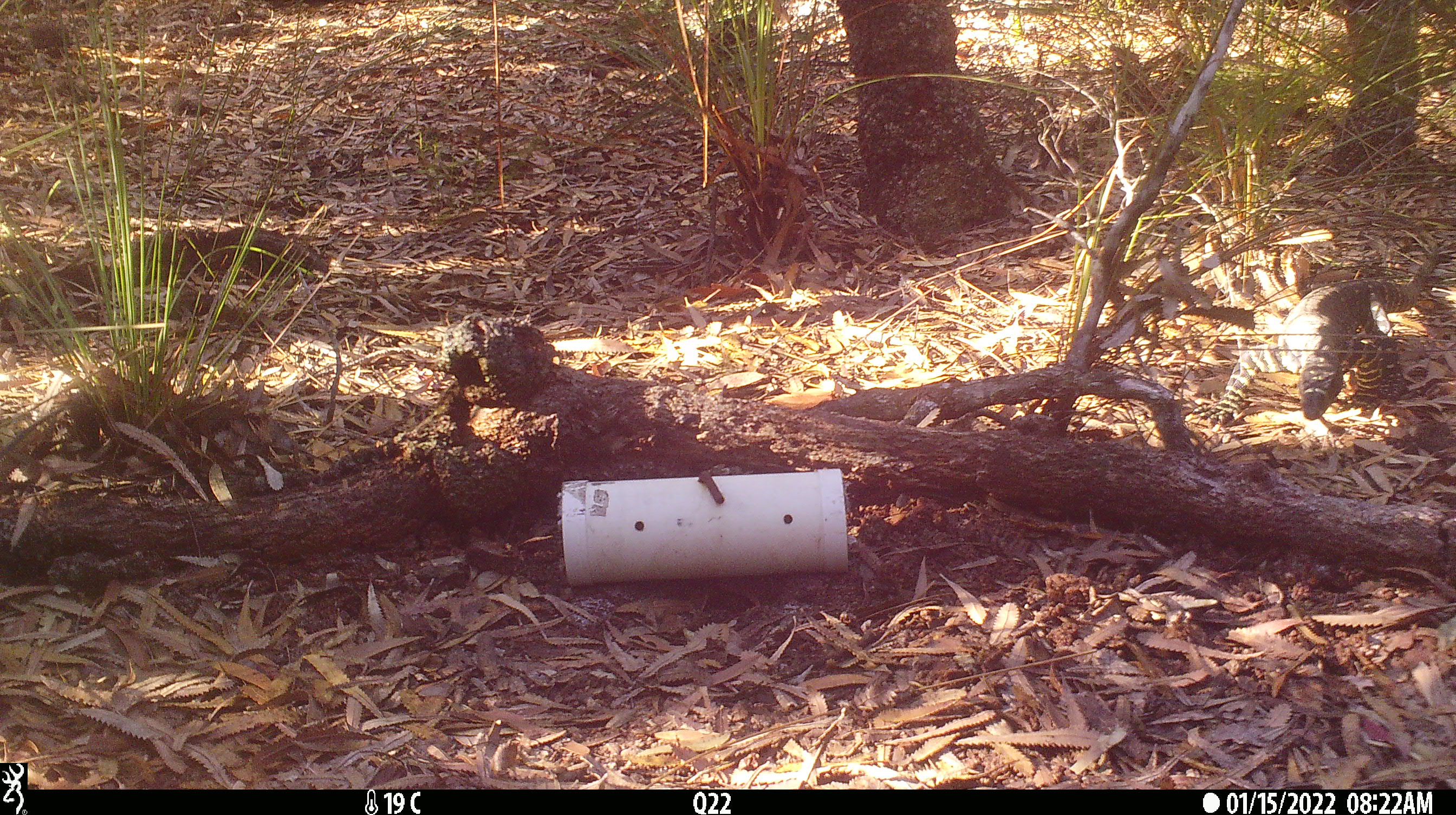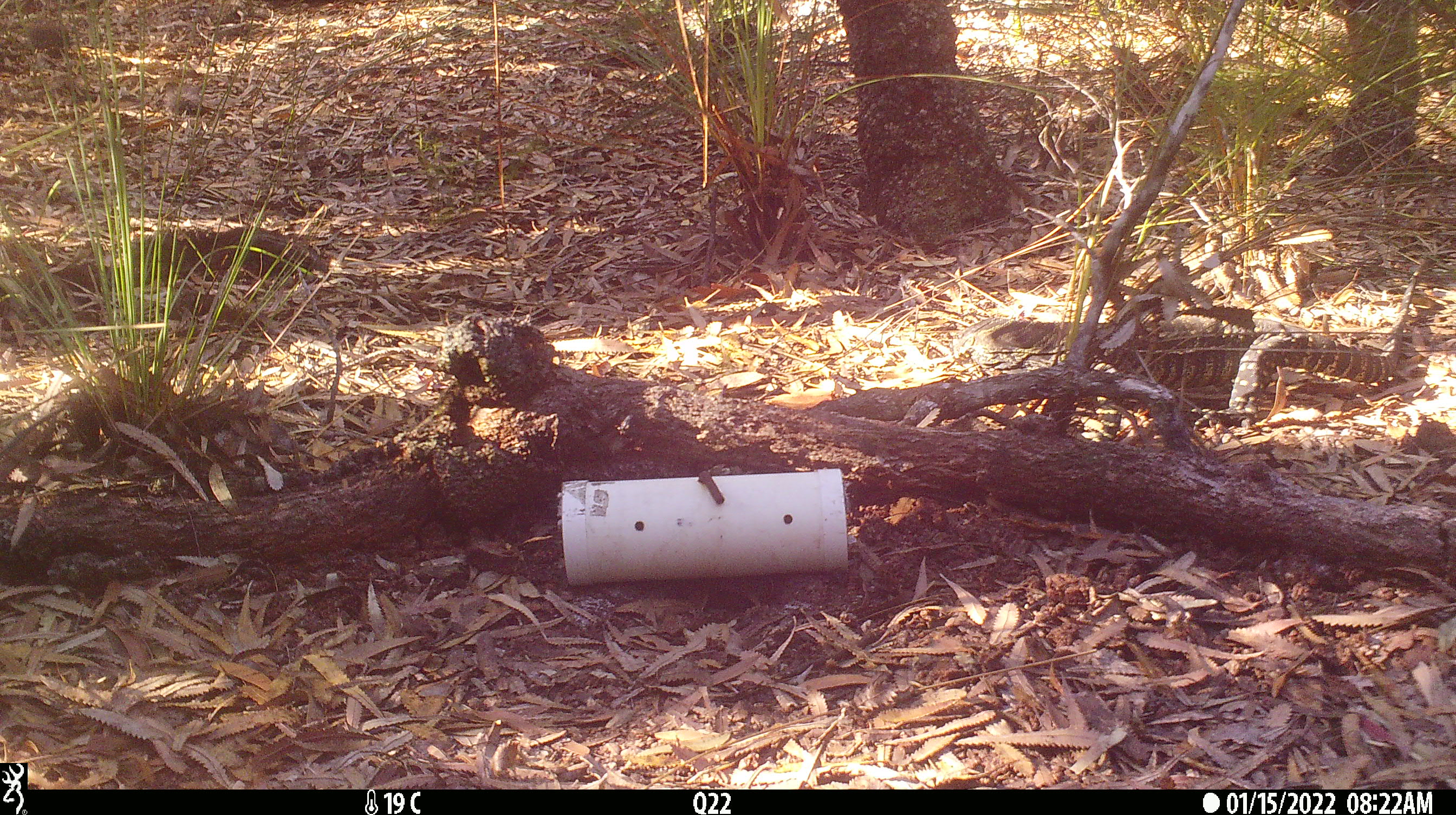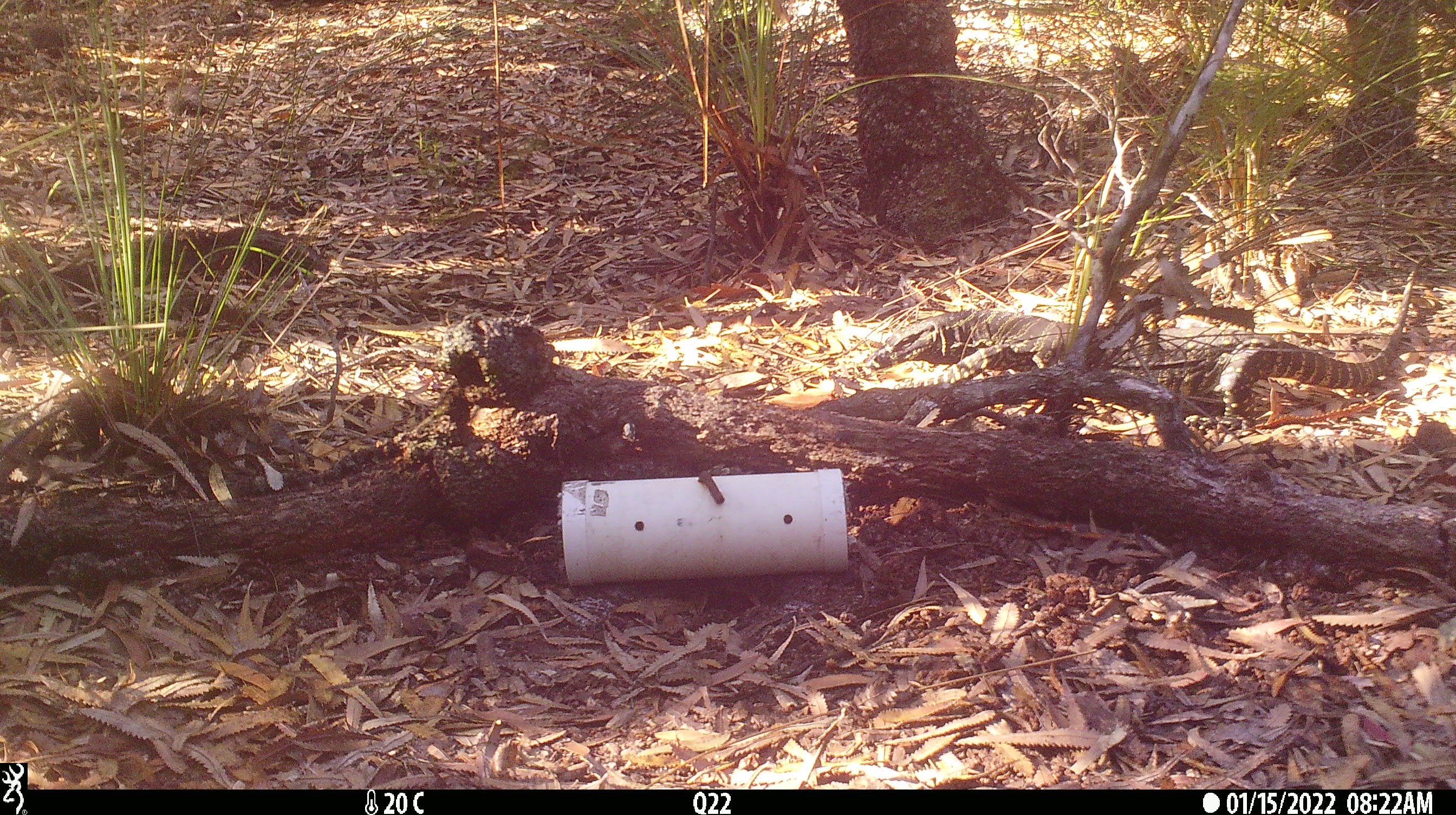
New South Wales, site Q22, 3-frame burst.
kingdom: Animalia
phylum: Chordata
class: Reptilia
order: Squamata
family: Varanidae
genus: Varanus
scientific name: Varanus varius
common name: lace monitor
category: goanna